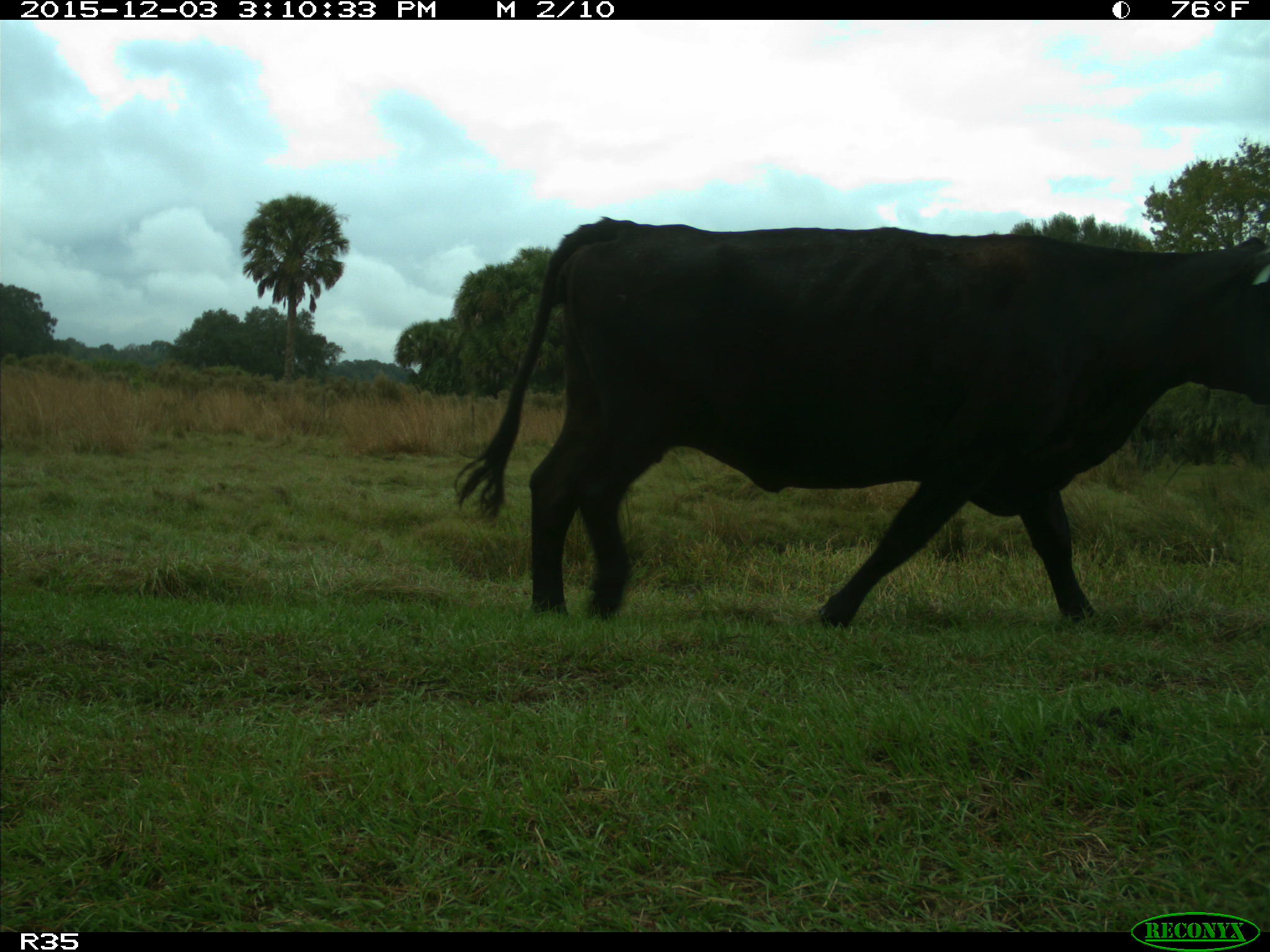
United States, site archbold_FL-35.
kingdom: Animalia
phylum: Chordata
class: Mammalia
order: Artiodactyla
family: Bovidae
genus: Bos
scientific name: Bos taurus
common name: domestic cow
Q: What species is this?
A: Bos taurus (domestic cow).